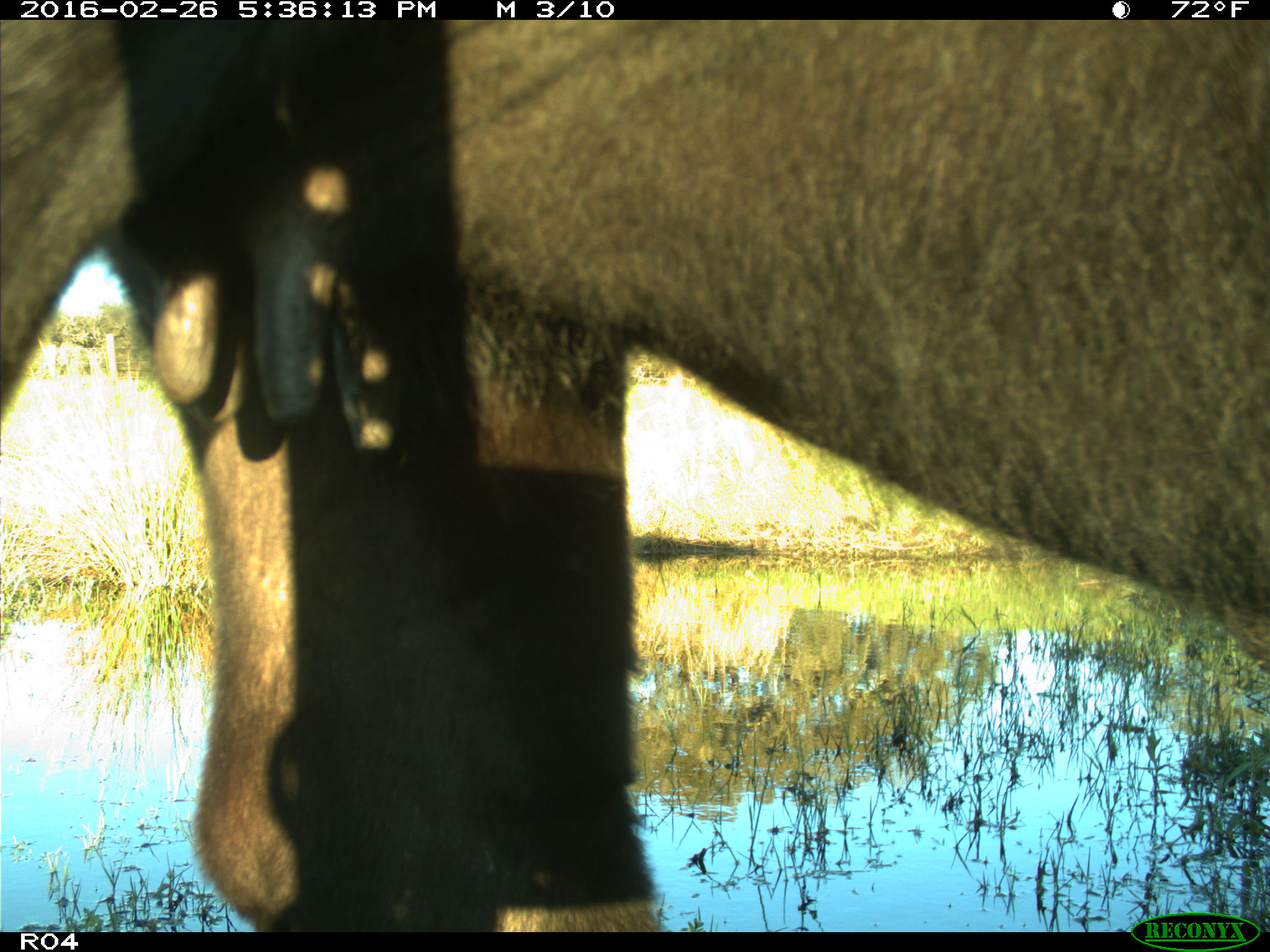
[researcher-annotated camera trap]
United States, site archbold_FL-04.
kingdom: Animalia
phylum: Chordata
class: Mammalia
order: Artiodactyla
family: Bovidae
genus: Bos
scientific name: Bos taurus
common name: domestic cow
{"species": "Bos taurus (domestic cow)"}